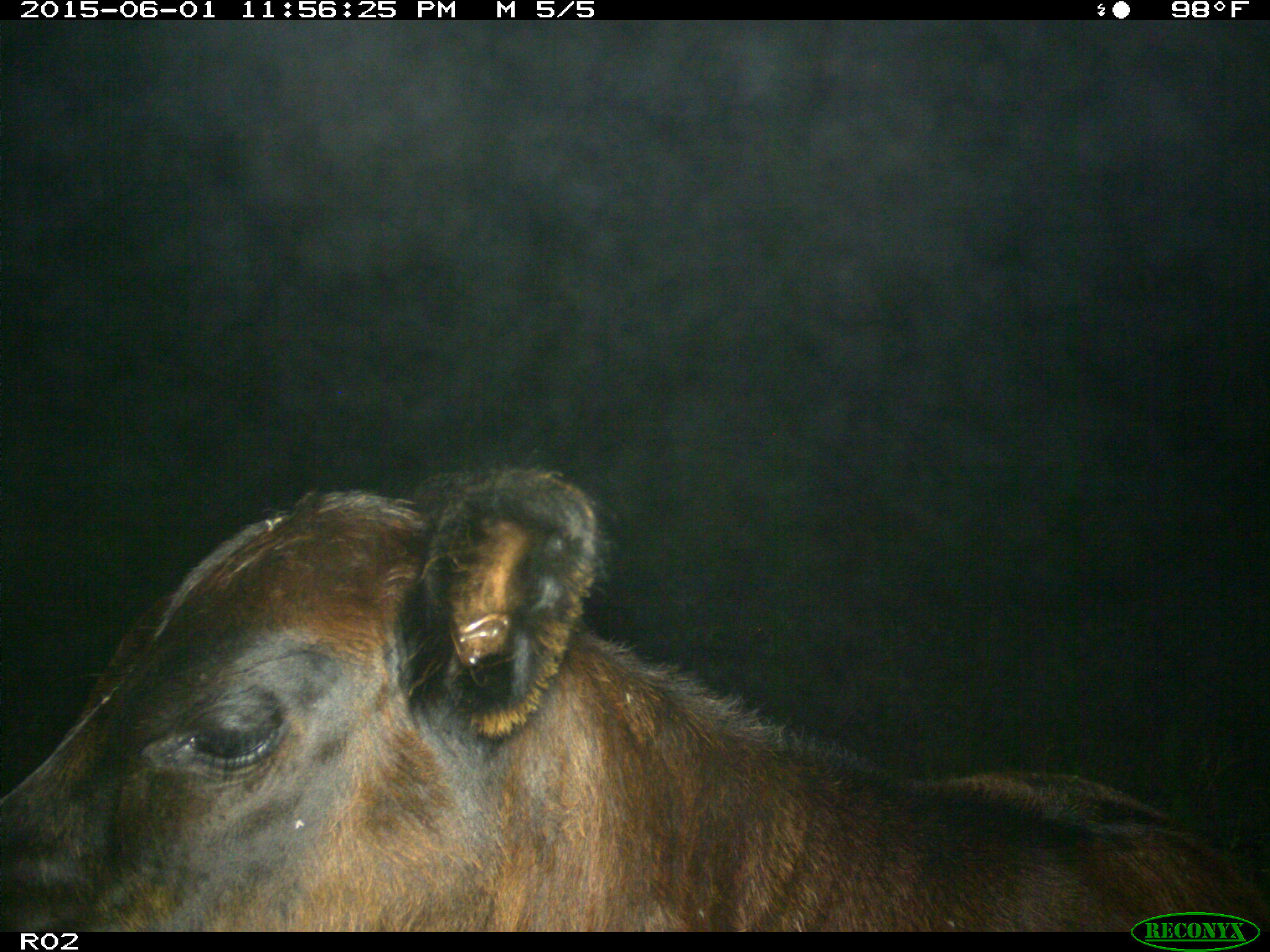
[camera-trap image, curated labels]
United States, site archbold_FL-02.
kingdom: Animalia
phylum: Chordata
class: Mammalia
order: Artiodactyla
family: Bovidae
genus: Bos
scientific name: Bos taurus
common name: domestic cow